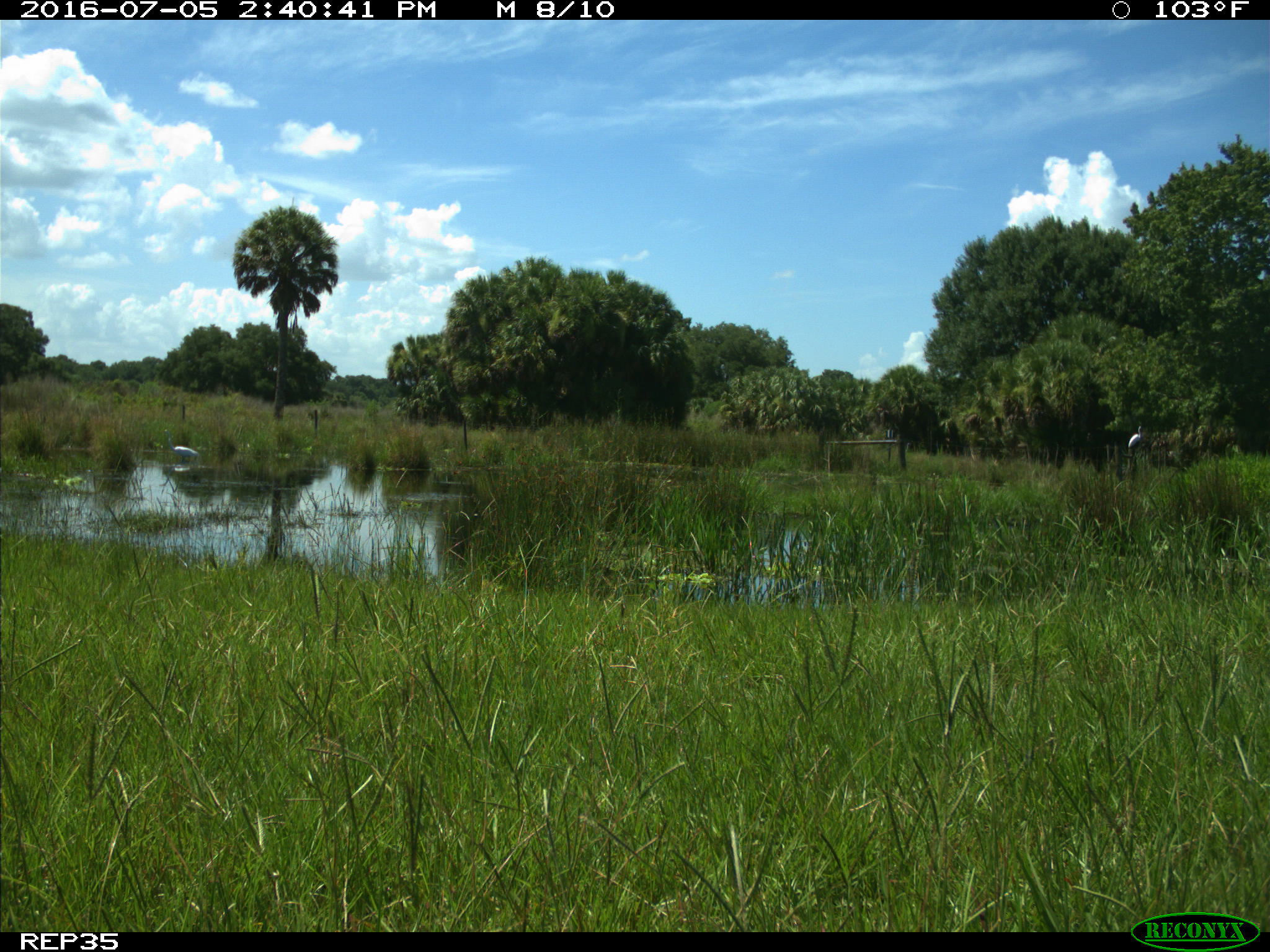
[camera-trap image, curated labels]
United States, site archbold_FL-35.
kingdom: Animalia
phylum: Chordata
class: Aves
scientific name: Aves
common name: birds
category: unidentified bird